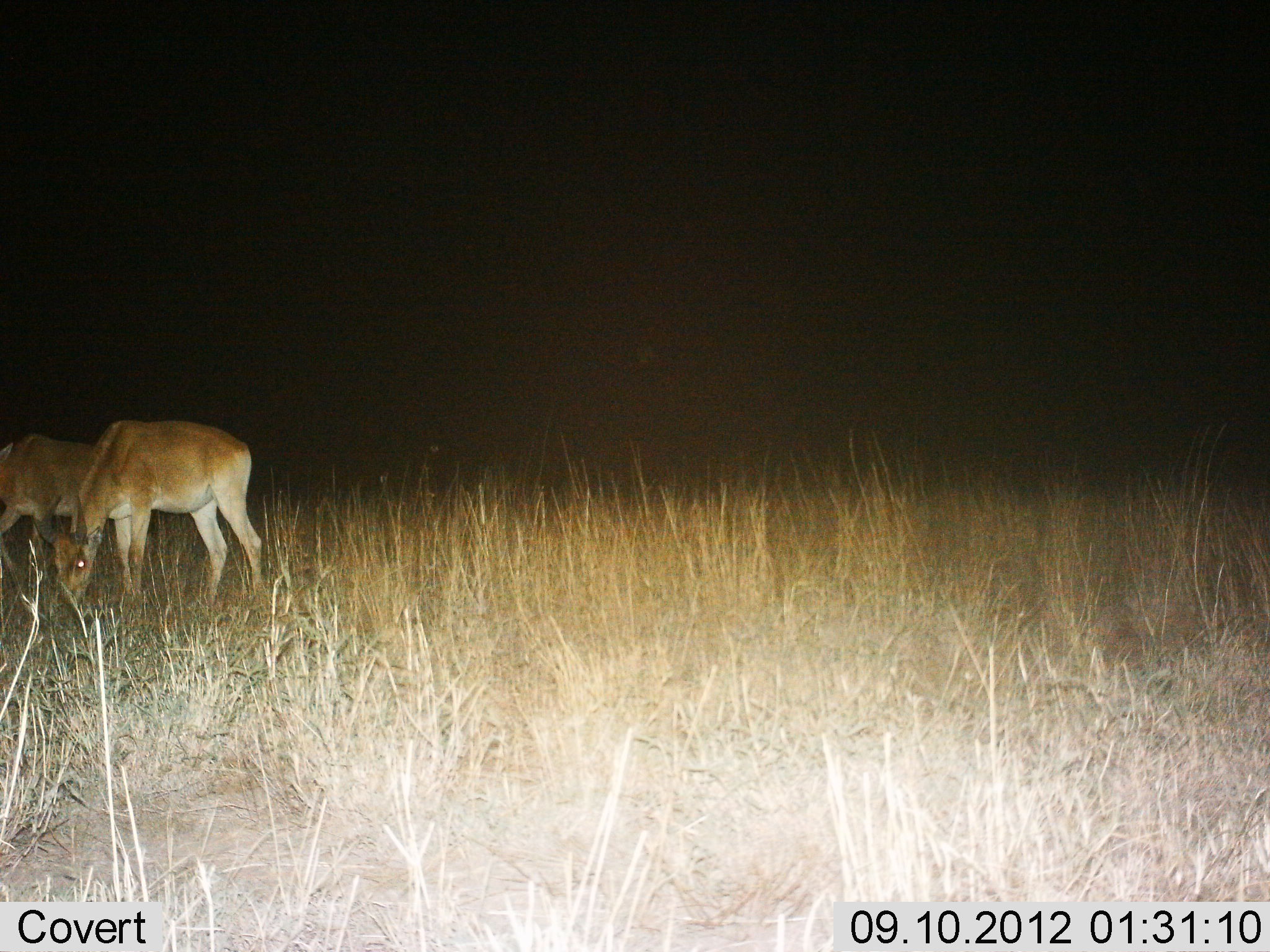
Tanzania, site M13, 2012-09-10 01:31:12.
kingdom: Animalia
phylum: Chordata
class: Mammalia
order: Artiodactyla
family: Bovidae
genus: Alcelaphus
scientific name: Alcelaphus buselaphus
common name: hartebeest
Hartebeest (Alcelaphus buselaphus), count 2. Behavior (volunteer vote fractions): standing 25%, resting 0%, moving 12%, interacting 0%. Young present (vote fraction): 0%. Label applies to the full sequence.